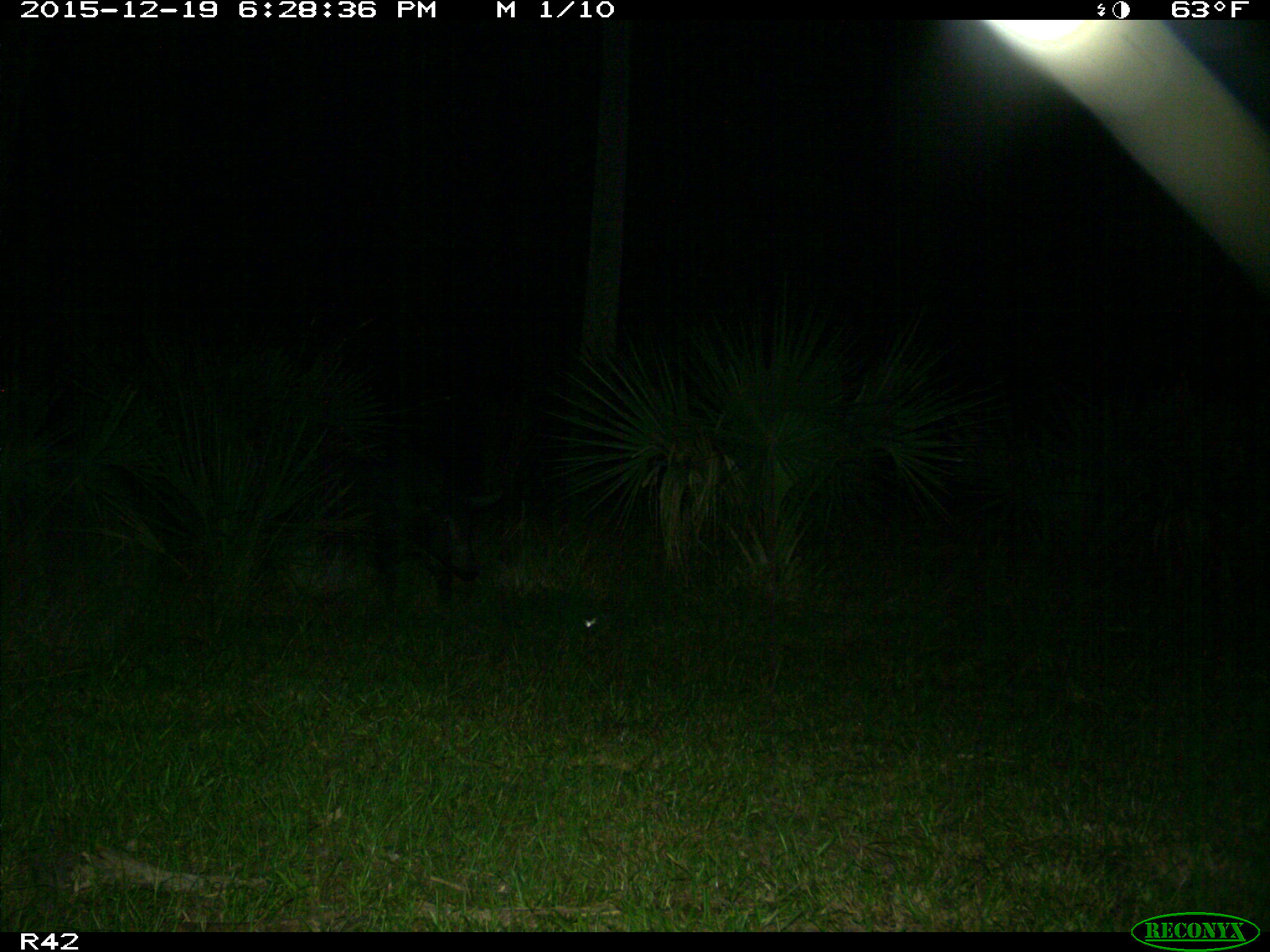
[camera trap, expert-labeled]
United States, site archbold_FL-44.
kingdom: Animalia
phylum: Chordata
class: Mammalia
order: Artiodactyla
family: Suidae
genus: Sus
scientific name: Sus scrofa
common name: wild boar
Sus scrofa (wild boar).